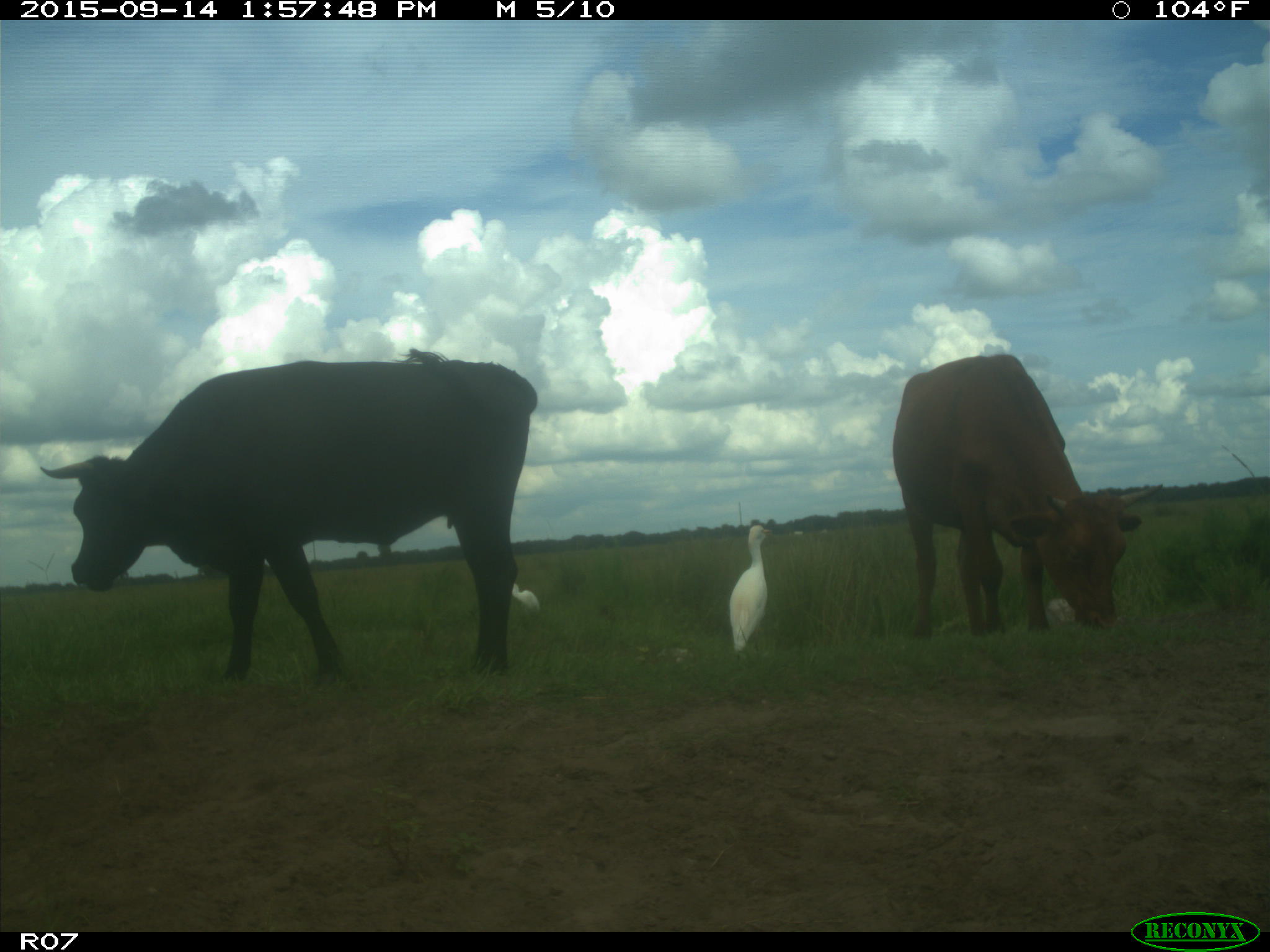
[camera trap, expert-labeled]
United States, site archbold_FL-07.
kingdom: Animalia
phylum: Chordata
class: Mammalia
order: Artiodactyla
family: Bovidae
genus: Bos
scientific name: Bos taurus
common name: domestic cow